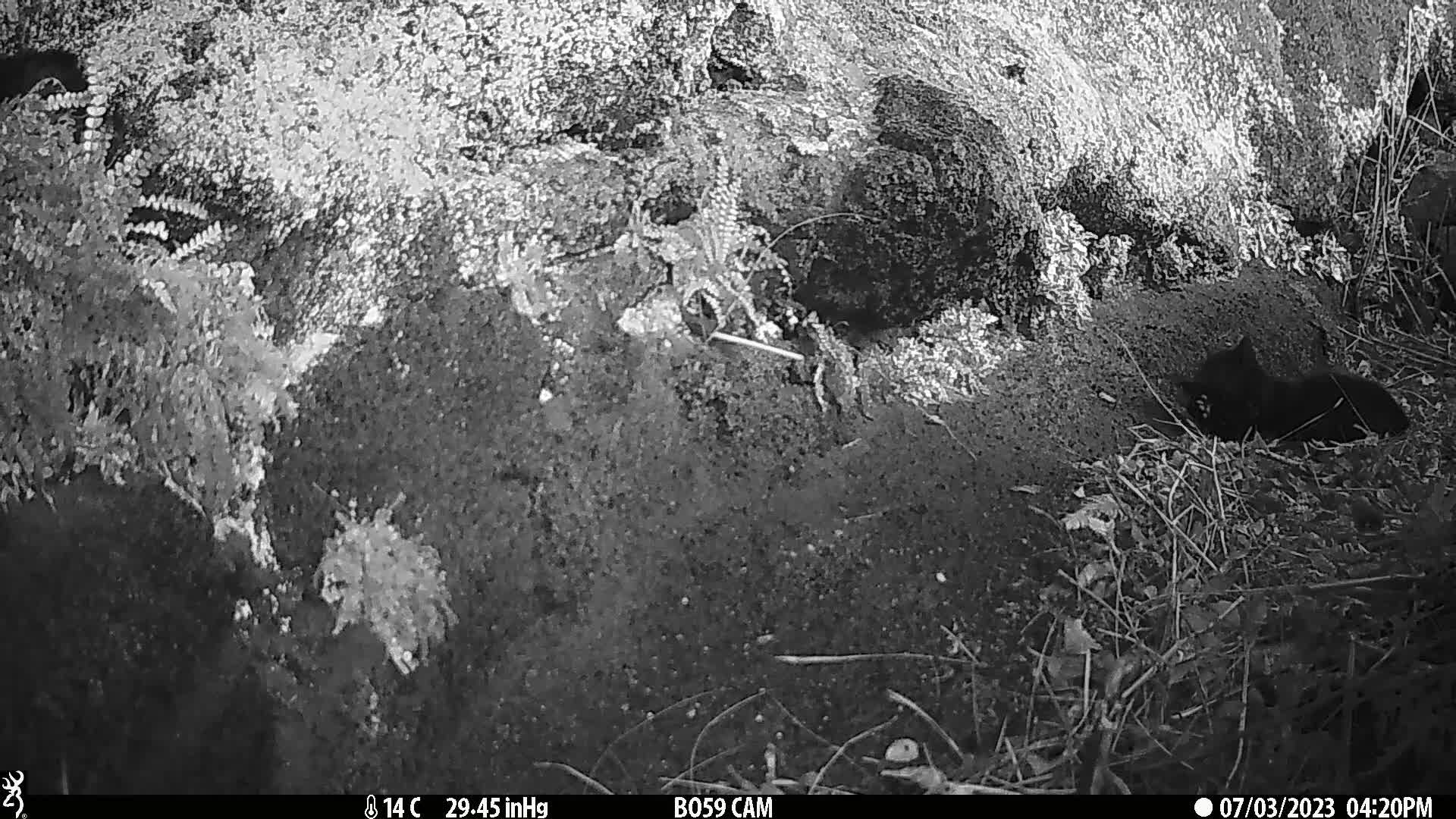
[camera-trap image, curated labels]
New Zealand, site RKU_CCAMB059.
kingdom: Animalia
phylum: Chordata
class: Mammalia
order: Carnivora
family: Felidae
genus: Felis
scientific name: Felis catus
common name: domestic cat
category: cat